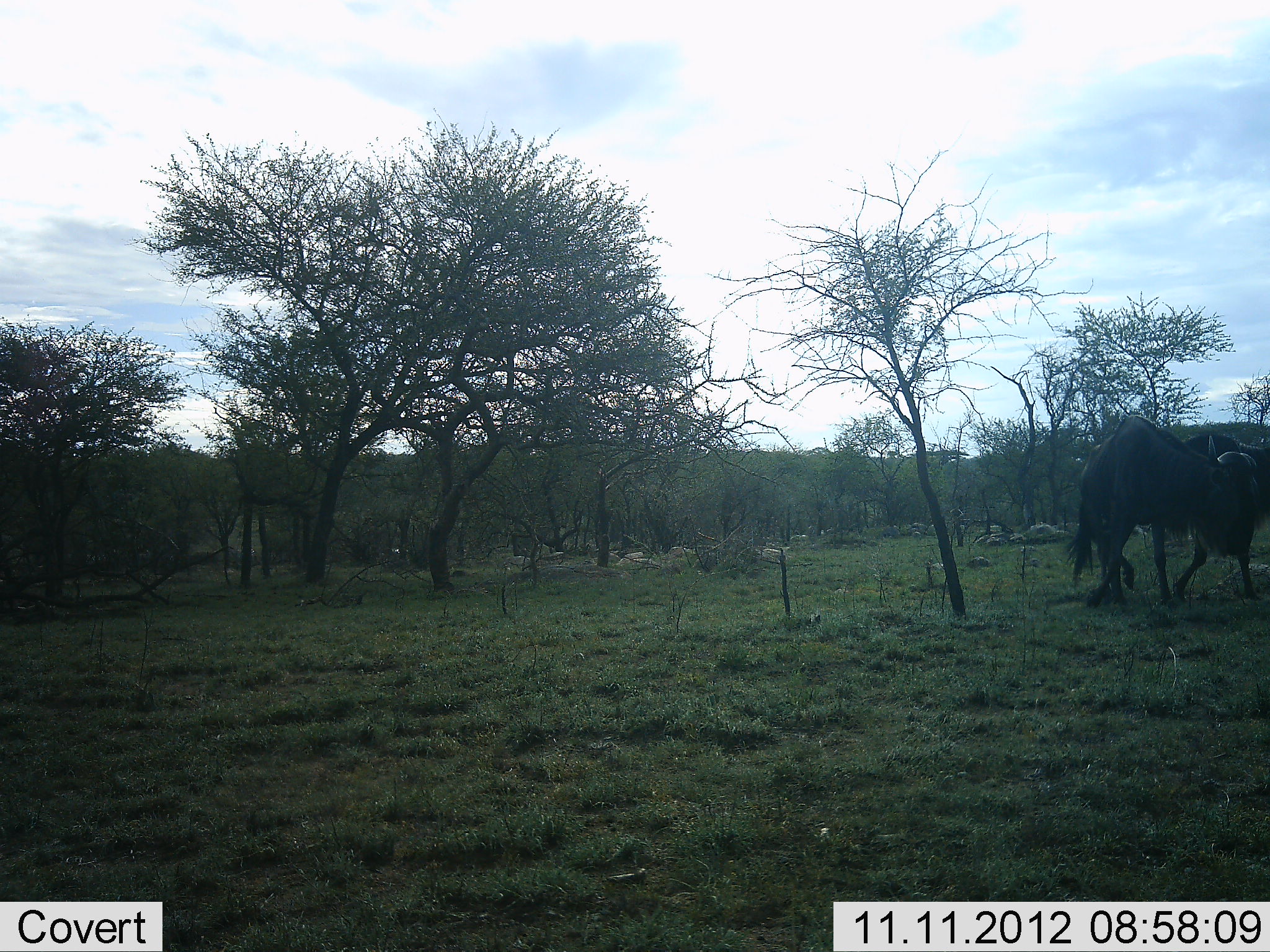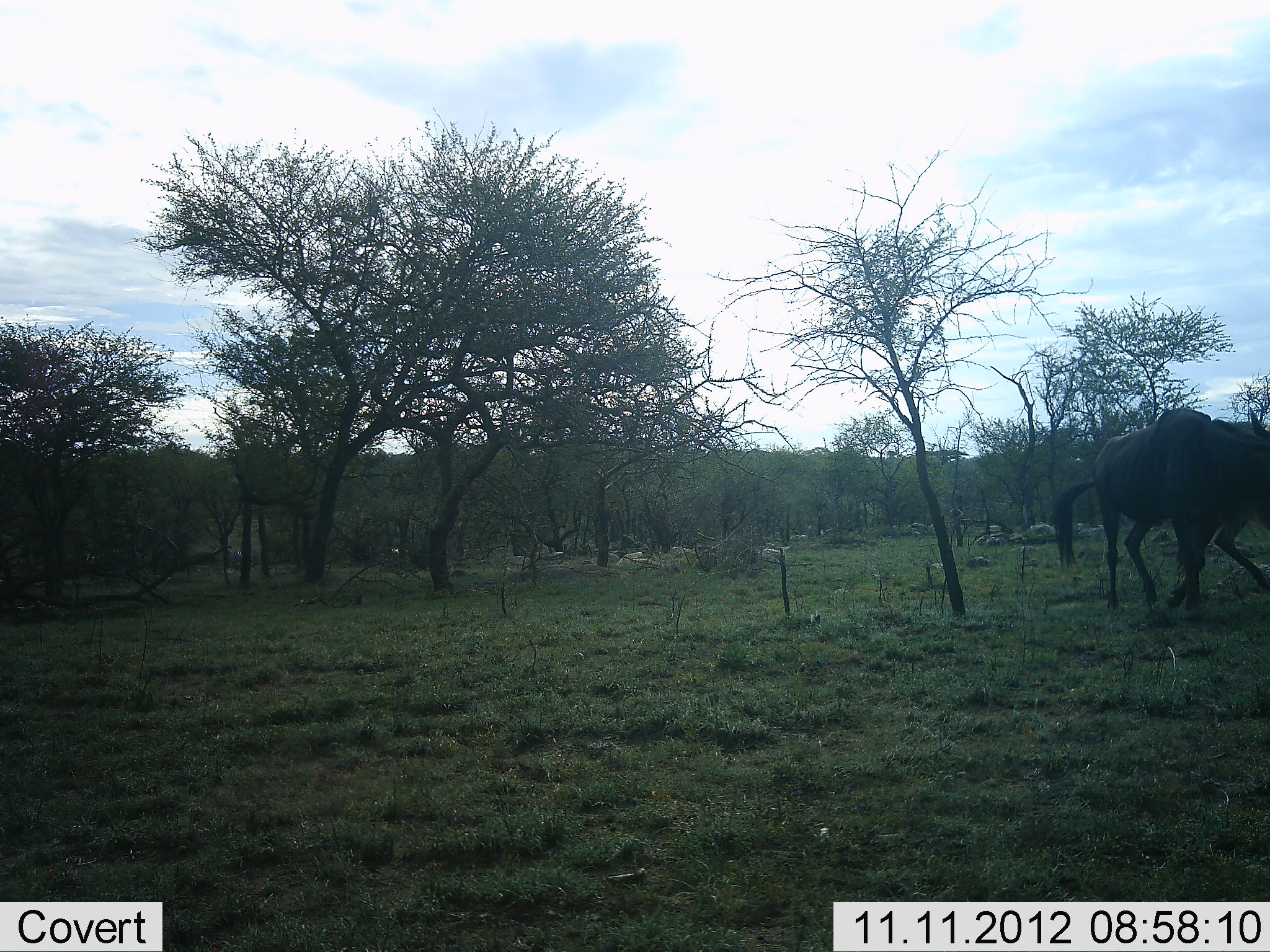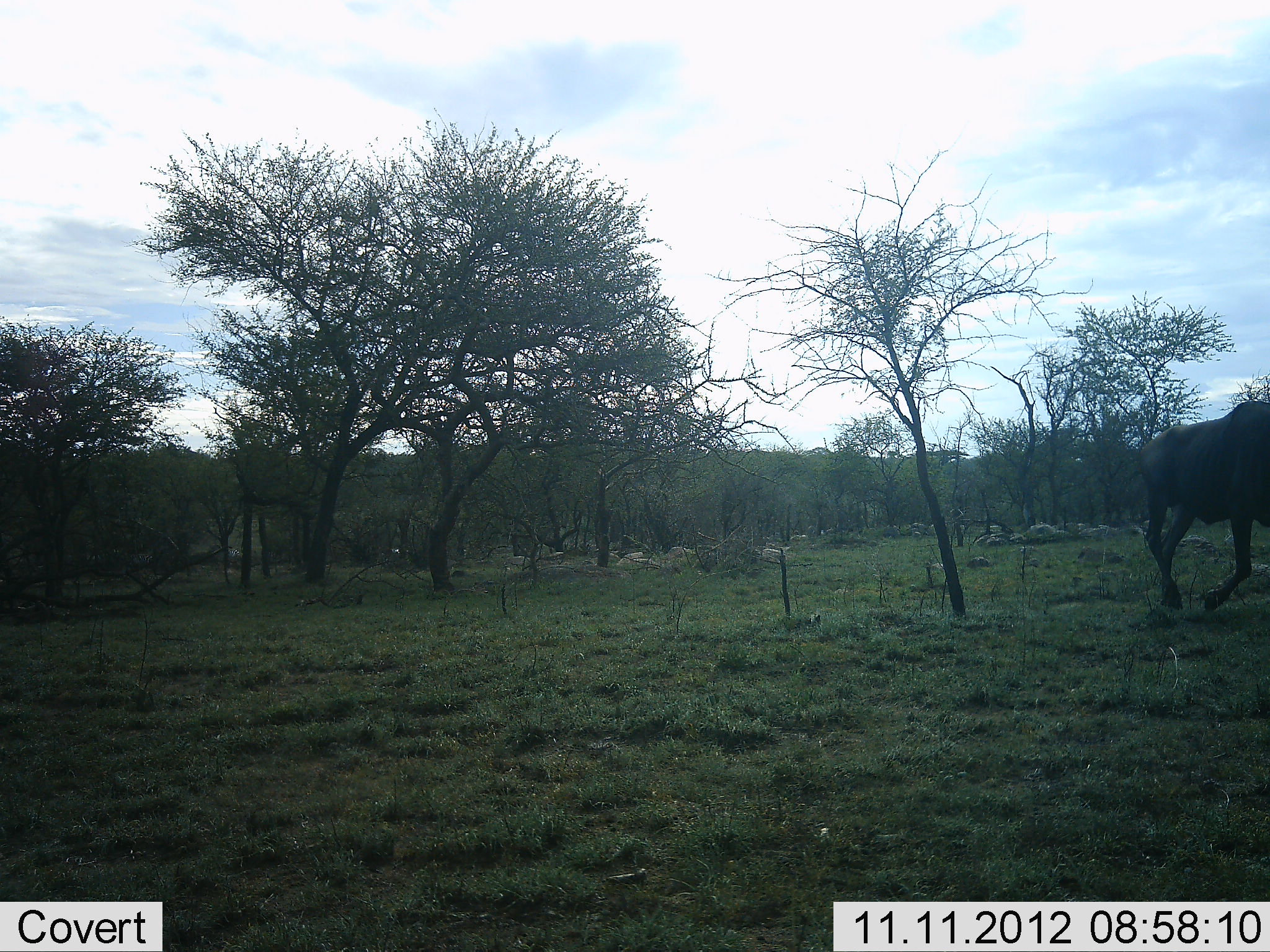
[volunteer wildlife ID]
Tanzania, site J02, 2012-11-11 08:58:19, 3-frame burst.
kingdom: Animalia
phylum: Chordata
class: Mammalia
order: Artiodactyla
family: Bovidae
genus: Connochaetes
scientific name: Connochaetes taurinus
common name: blue wildebeest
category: wildebeest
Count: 2.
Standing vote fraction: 0%.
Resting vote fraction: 0%.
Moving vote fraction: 100%.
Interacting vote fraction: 10%.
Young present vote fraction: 0%.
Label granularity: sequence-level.